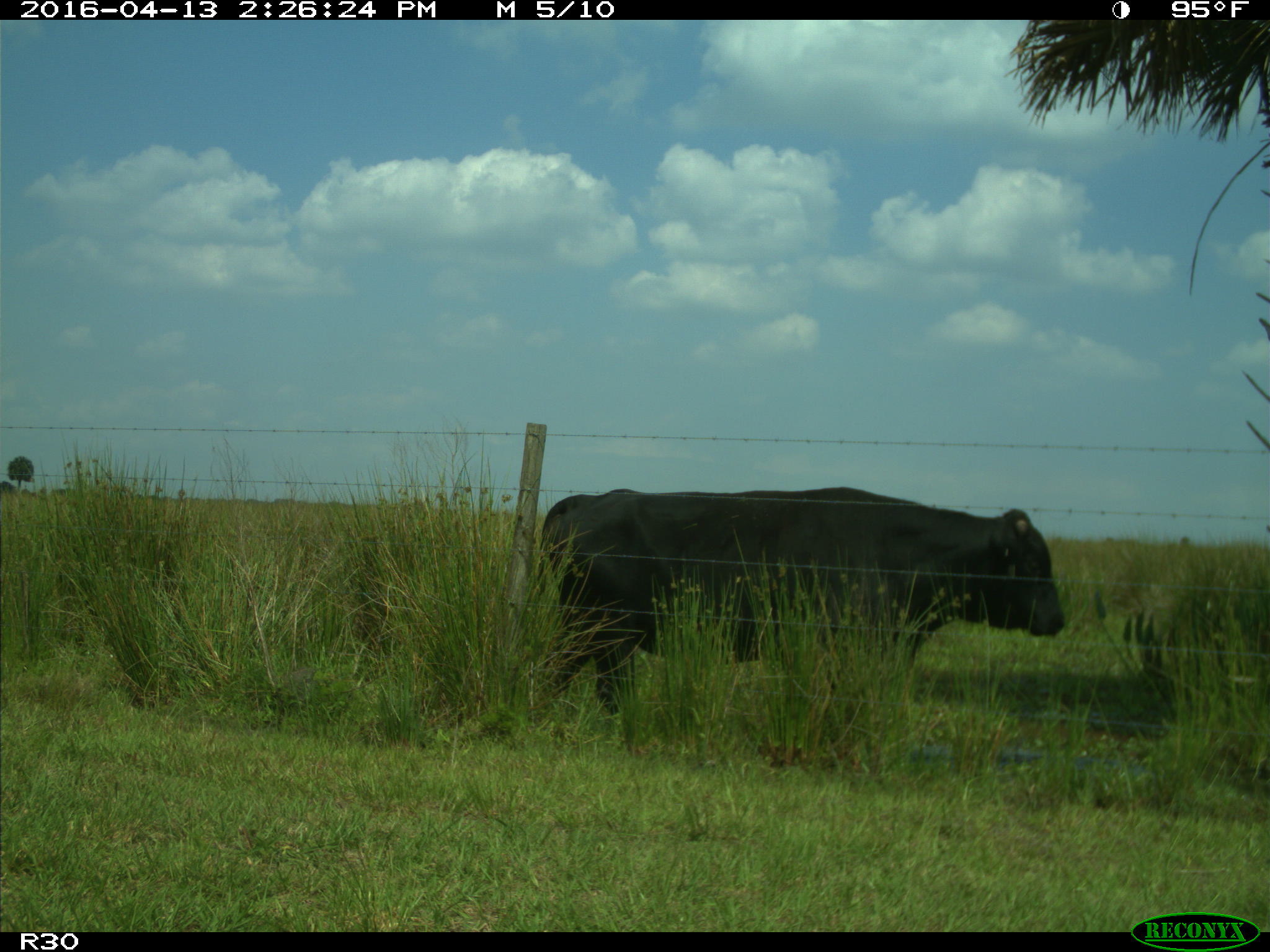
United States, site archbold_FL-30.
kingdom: Animalia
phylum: Chordata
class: Mammalia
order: Artiodactyla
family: Bovidae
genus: Bos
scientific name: Bos taurus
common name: domestic cow